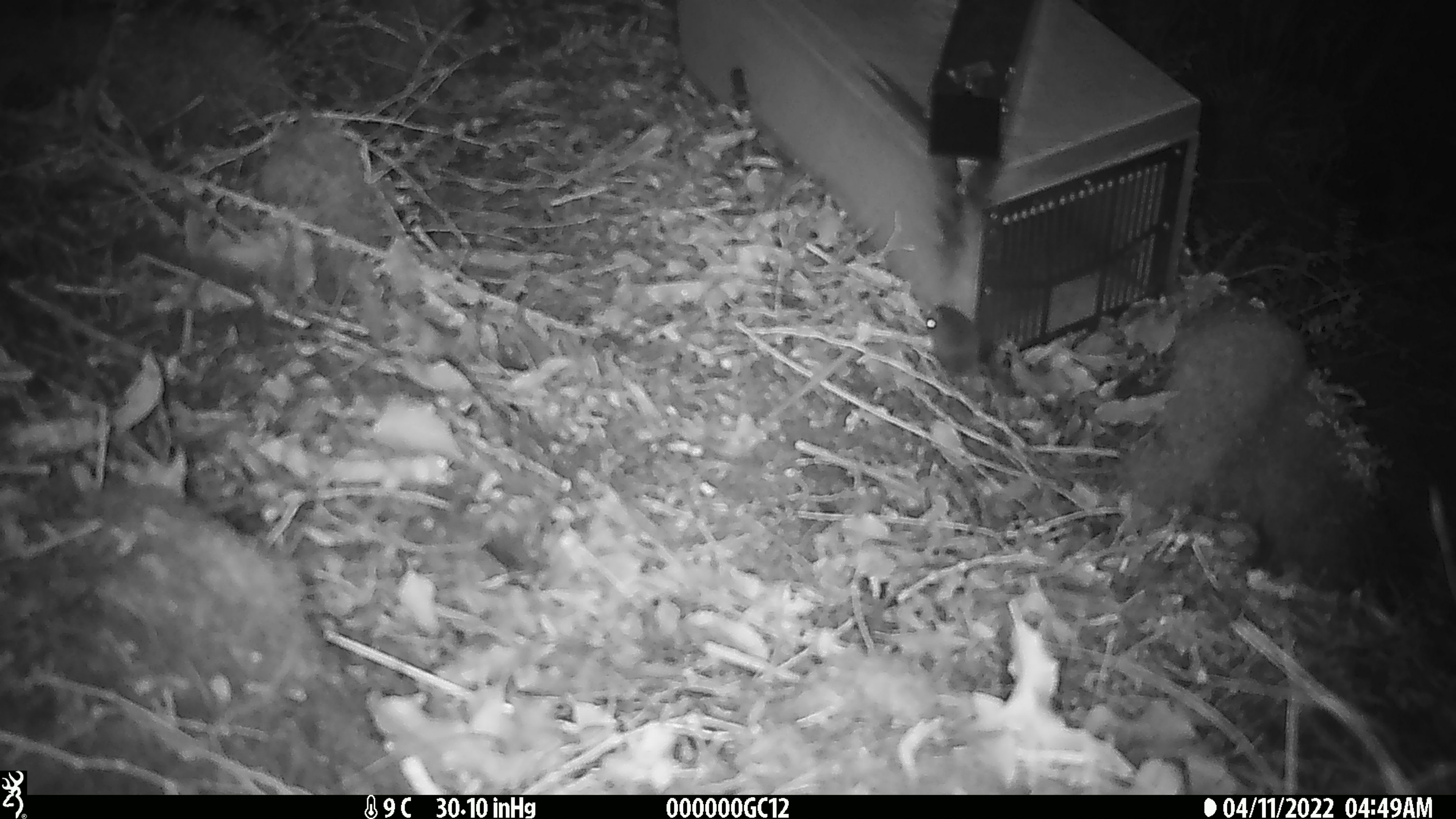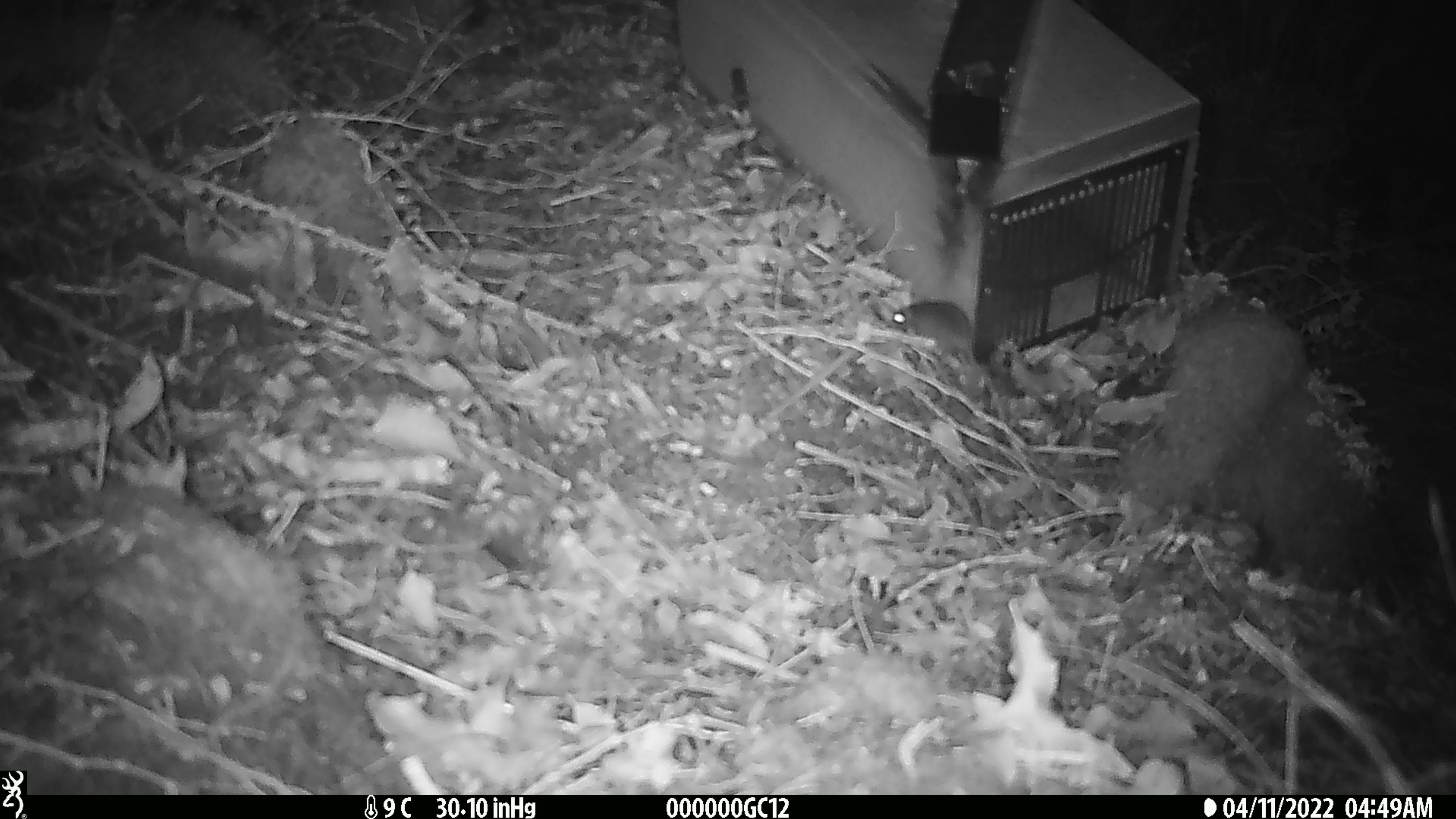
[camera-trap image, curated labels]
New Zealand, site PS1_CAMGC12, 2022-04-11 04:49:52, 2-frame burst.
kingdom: Animalia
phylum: Chordata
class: Mammalia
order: Rodentia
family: Muridae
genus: Mus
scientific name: Mus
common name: mouse